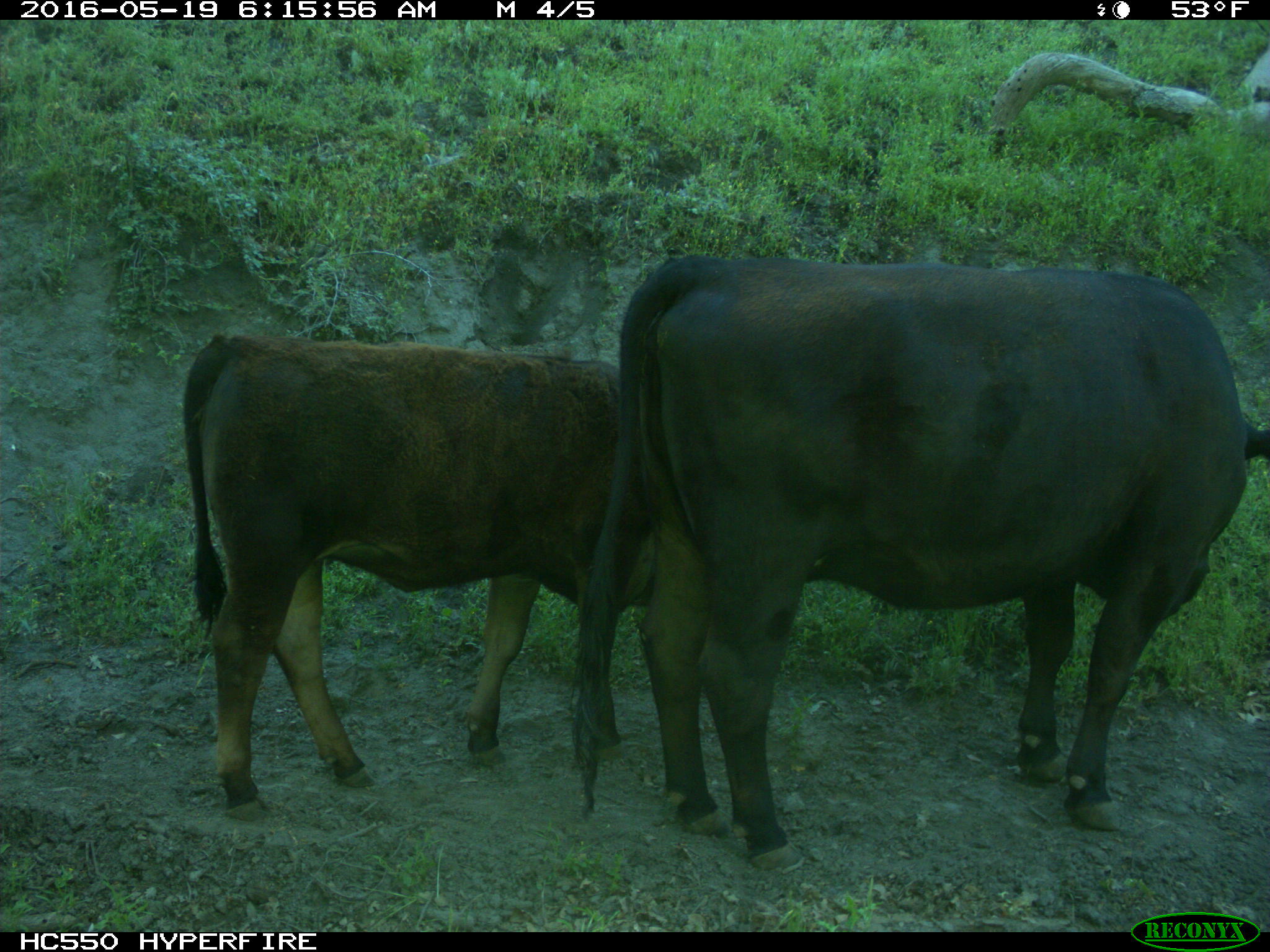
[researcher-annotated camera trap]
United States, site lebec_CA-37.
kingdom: Animalia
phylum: Chordata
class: Mammalia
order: Artiodactyla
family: Bovidae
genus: Bos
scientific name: Bos taurus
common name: domestic cow